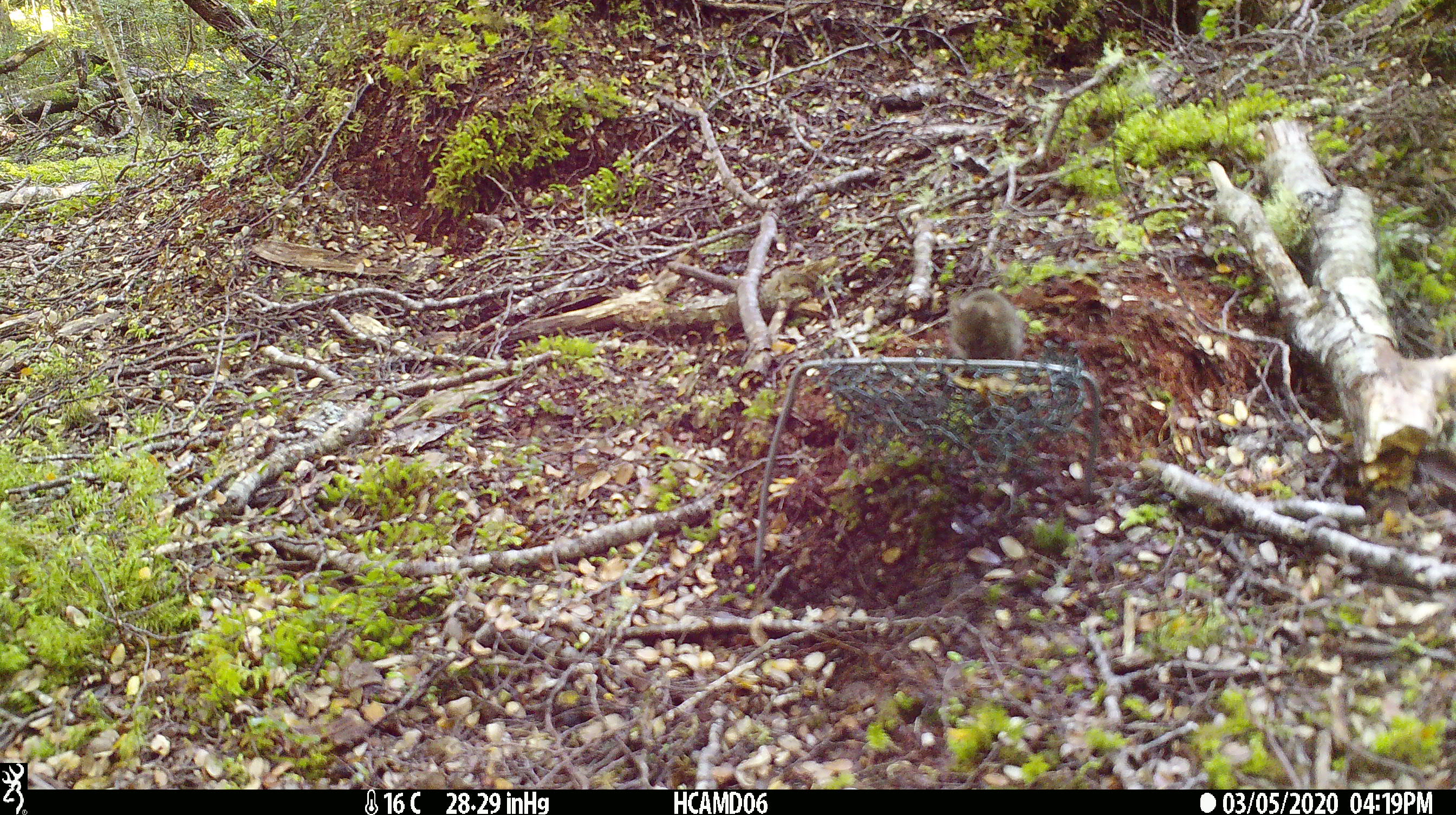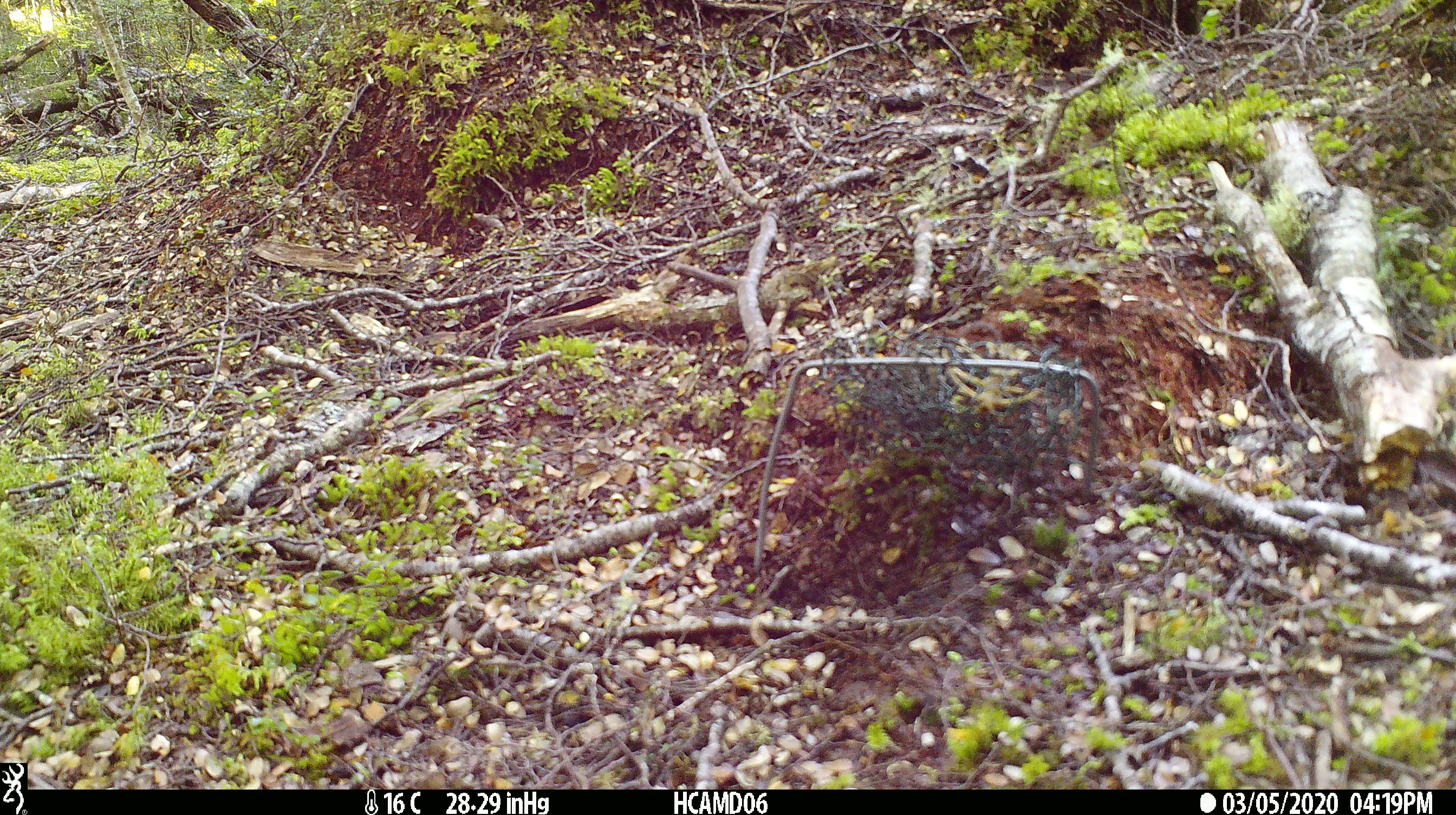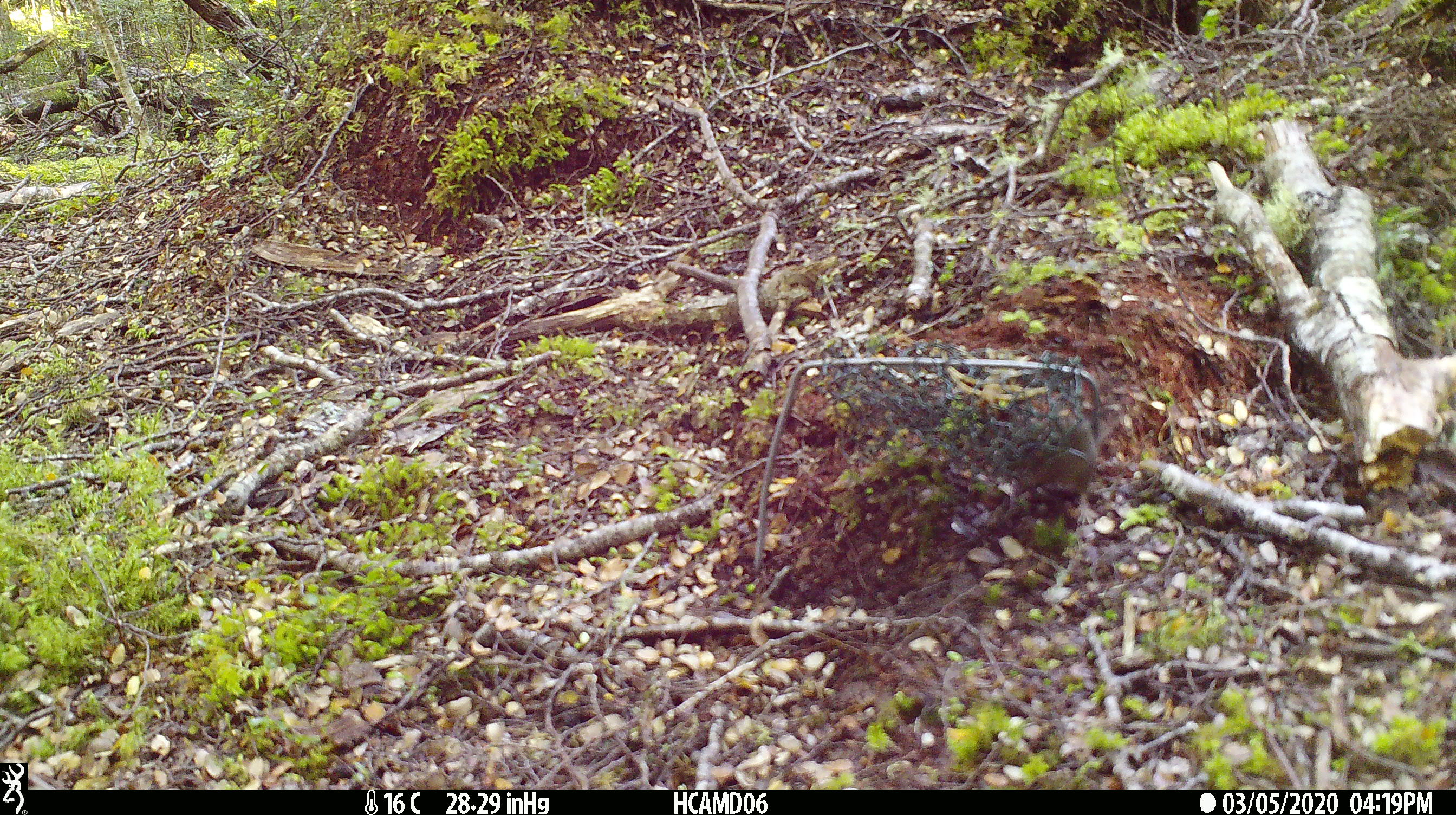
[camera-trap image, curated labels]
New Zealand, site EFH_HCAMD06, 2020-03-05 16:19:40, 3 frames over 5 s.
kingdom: Animalia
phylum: Chordata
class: Mammalia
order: Rodentia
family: Muridae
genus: Mus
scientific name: Mus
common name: mouse